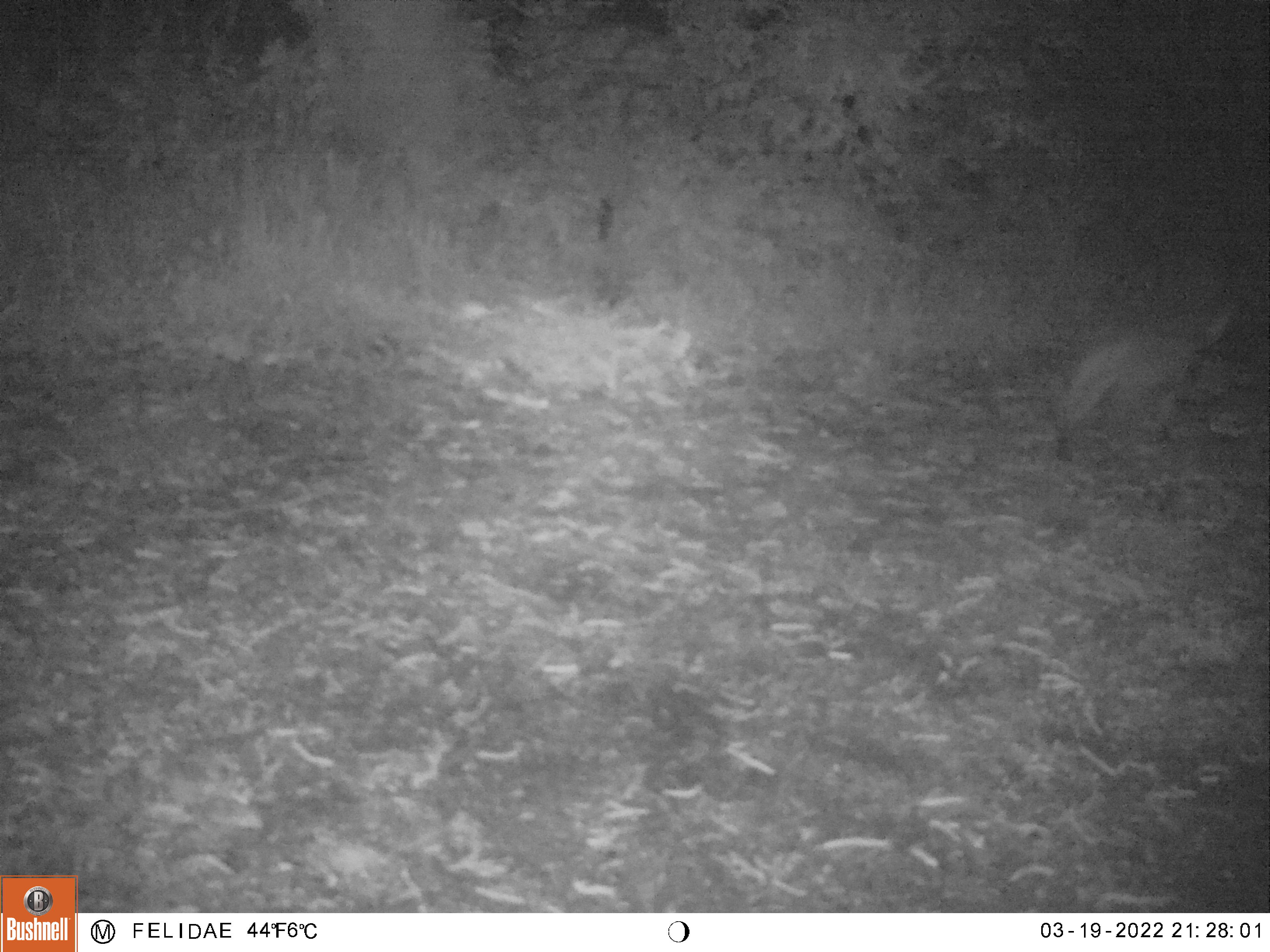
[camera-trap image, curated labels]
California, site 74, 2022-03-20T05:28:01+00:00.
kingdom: Animalia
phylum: Chordata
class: Mammalia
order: Carnivora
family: Felidae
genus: Lynx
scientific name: Lynx rufus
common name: bobcat